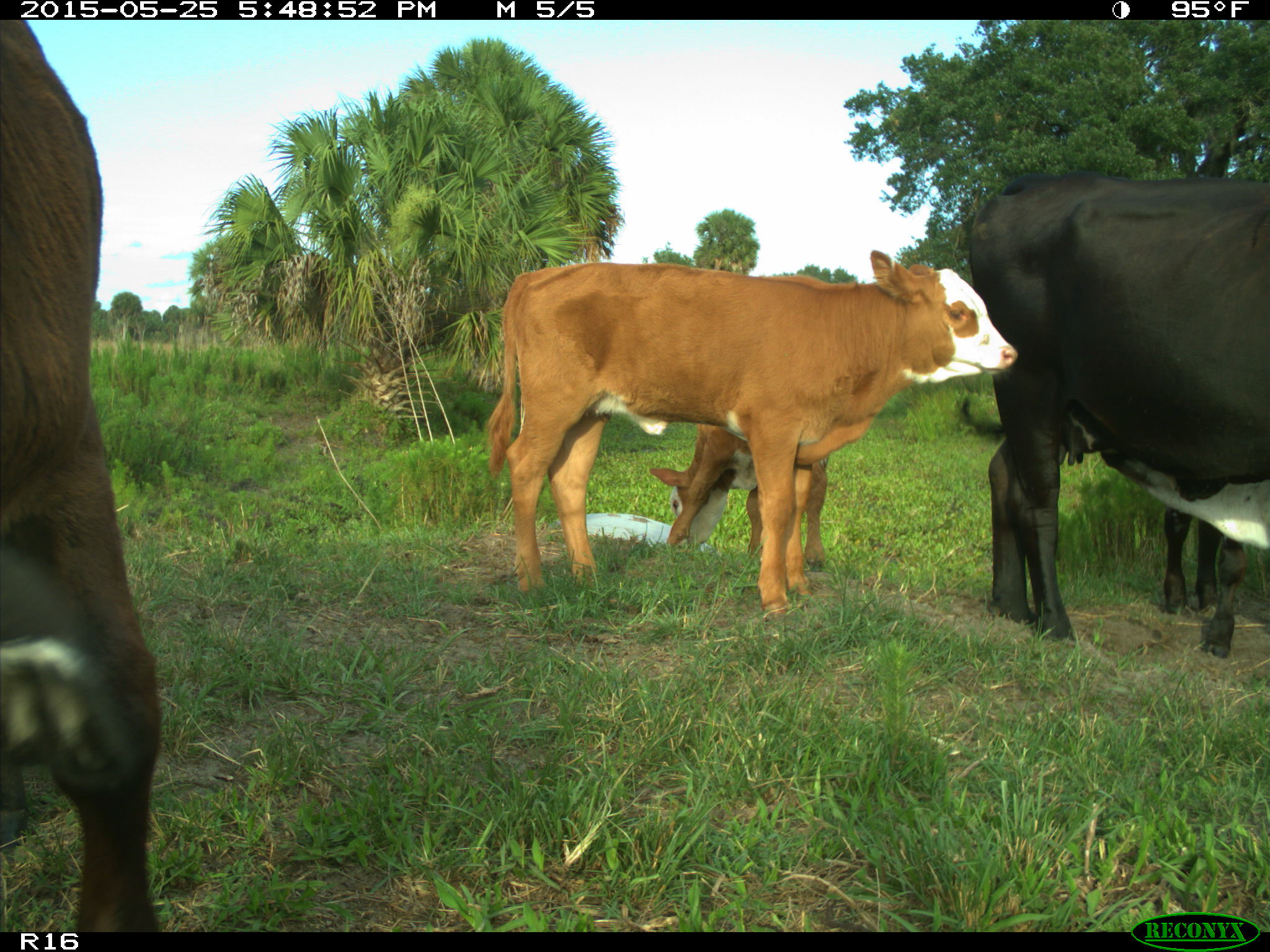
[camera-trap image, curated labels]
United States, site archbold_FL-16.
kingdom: Animalia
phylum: Chordata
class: Mammalia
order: Artiodactyla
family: Bovidae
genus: Bos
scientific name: Bos taurus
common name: domestic cow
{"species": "Bos taurus (domestic cow)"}